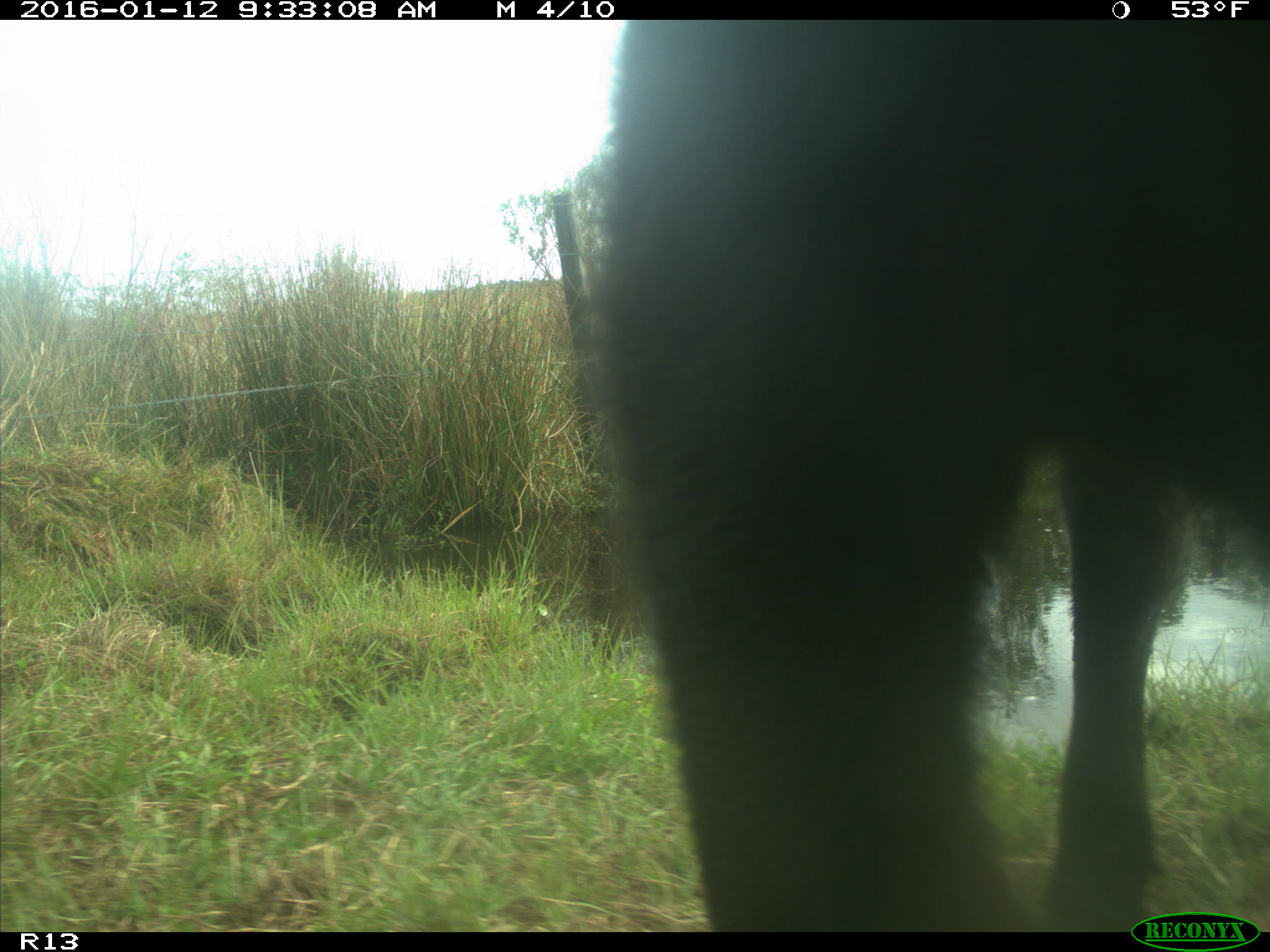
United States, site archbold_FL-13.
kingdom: Animalia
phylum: Chordata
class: Mammalia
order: Artiodactyla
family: Bovidae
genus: Bos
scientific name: Bos taurus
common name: domestic cow